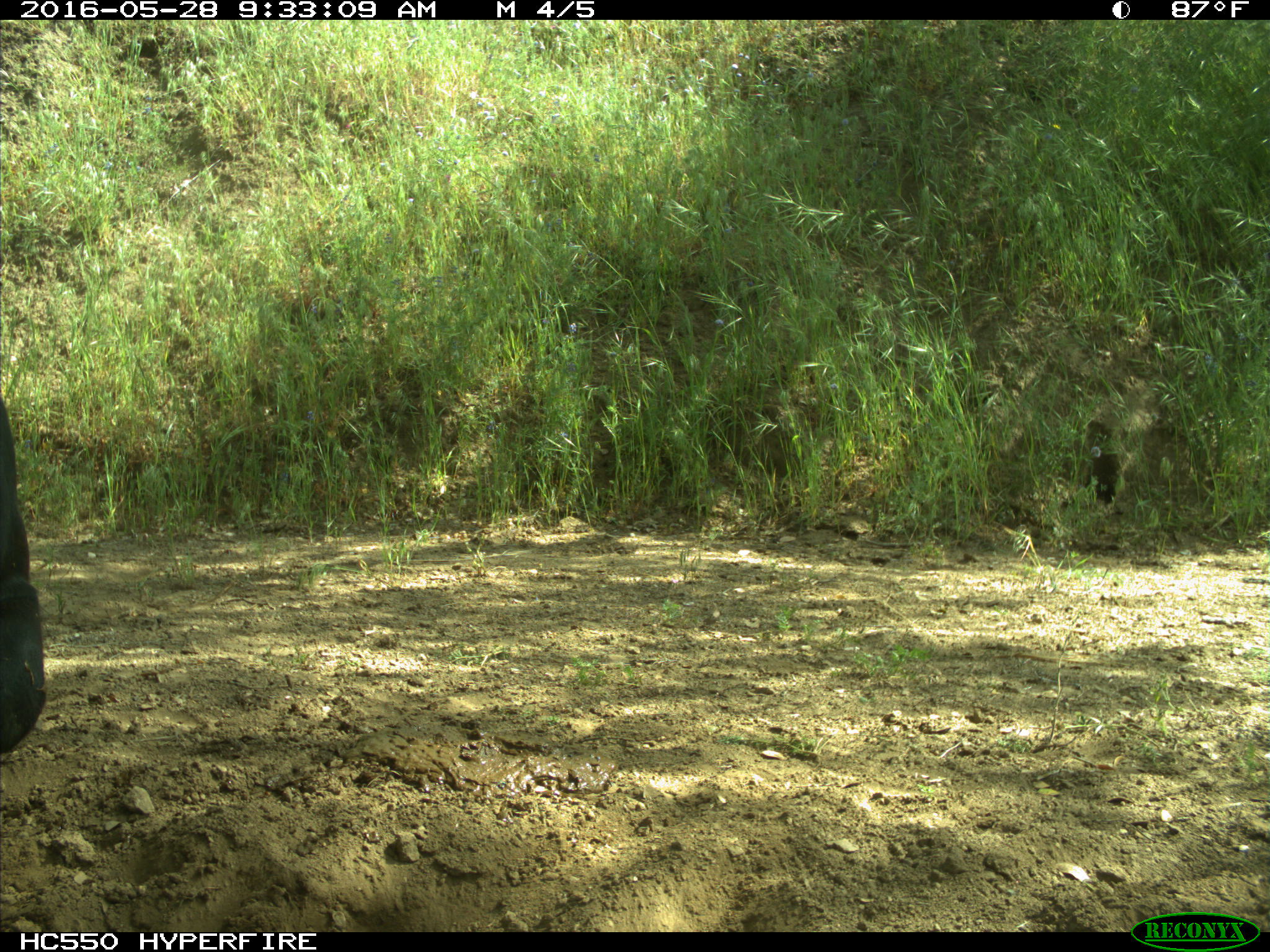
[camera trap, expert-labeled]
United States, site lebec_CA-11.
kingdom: Animalia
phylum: Chordata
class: Mammalia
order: Artiodactyla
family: Bovidae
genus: Bos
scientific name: Bos taurus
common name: domestic cow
Bos taurus (domestic cow).